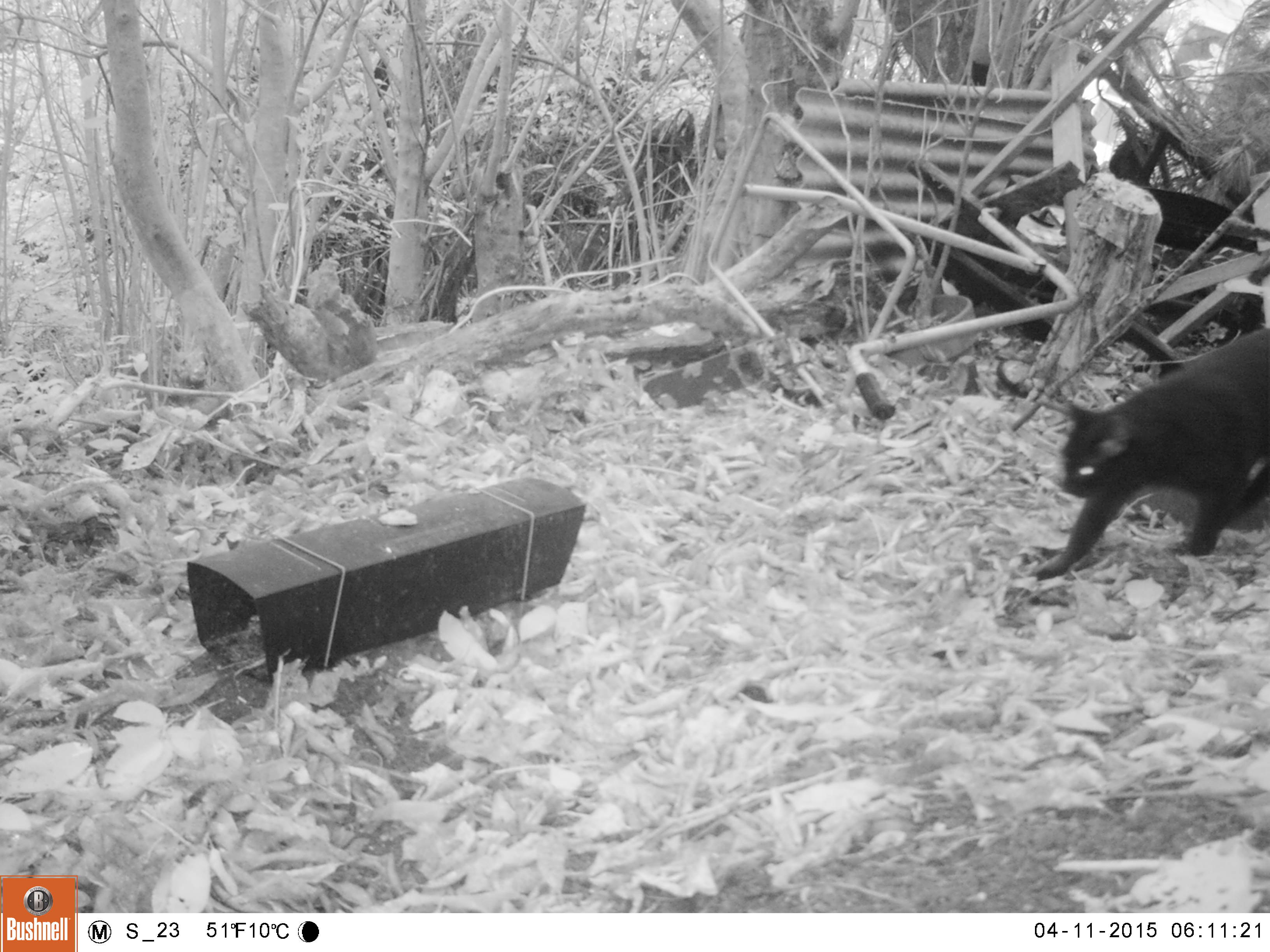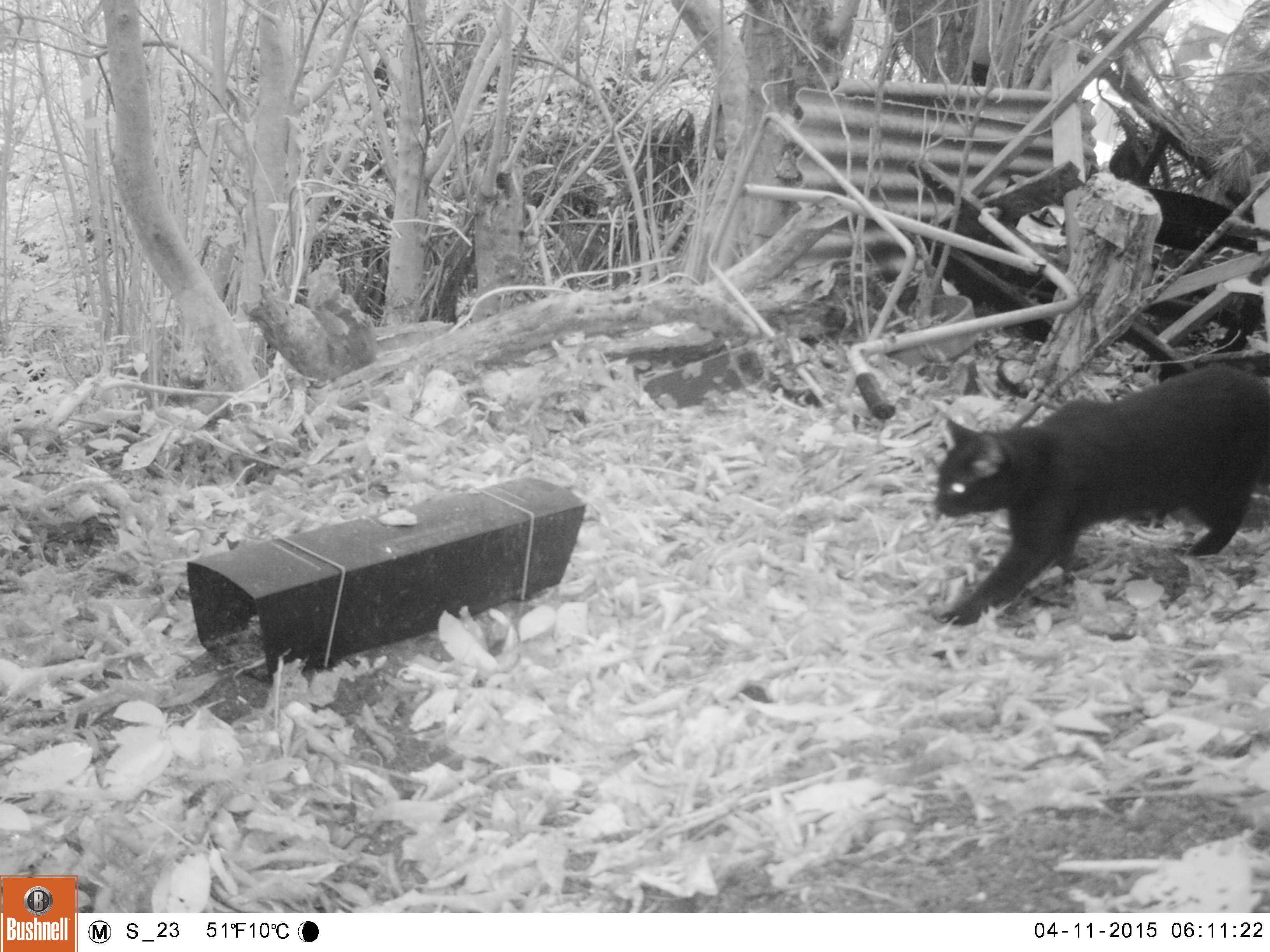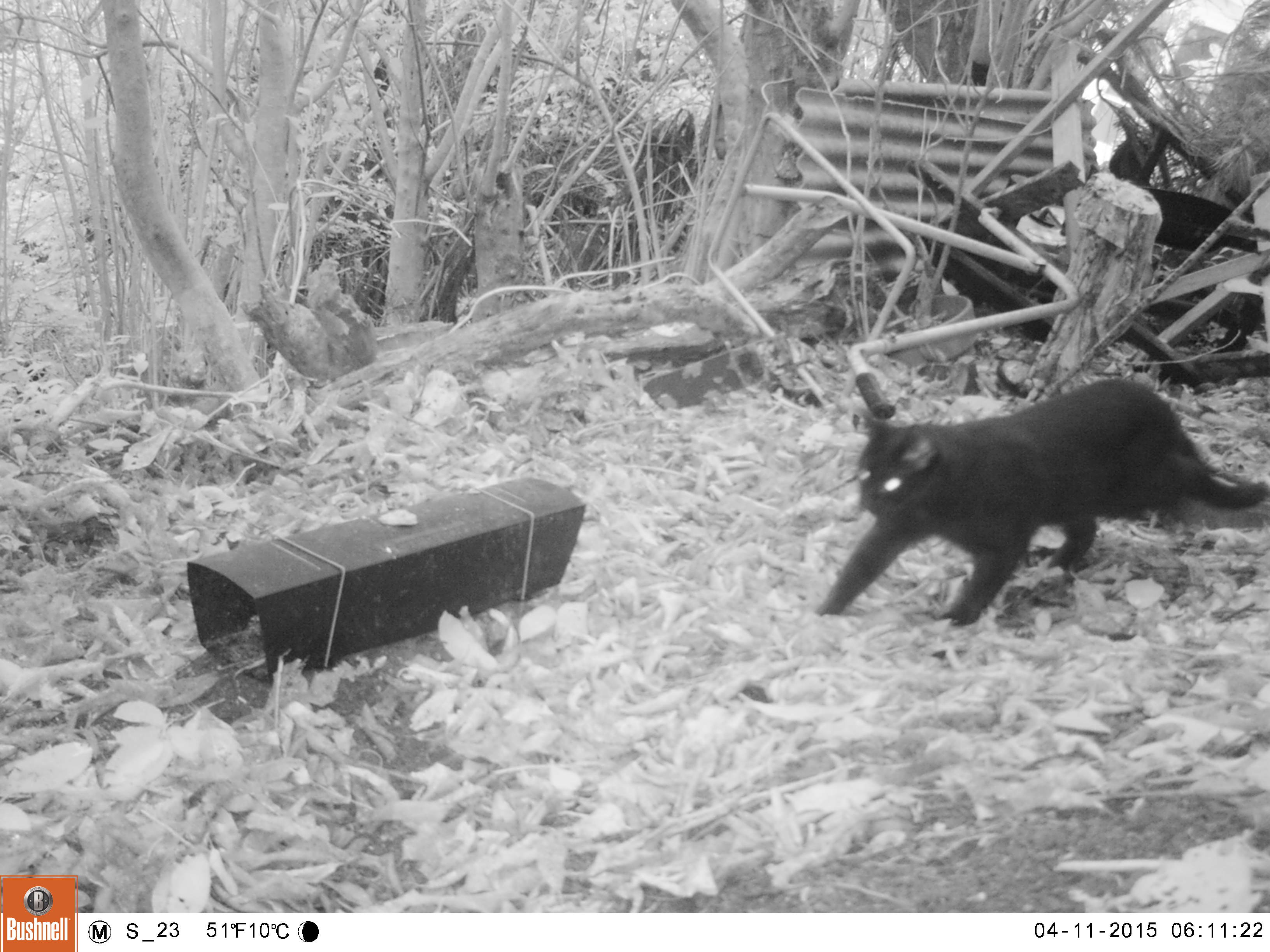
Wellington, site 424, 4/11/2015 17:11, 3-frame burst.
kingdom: Animalia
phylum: Chordata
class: Mammalia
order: Carnivora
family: Felidae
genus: Felis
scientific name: Felis catus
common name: cat